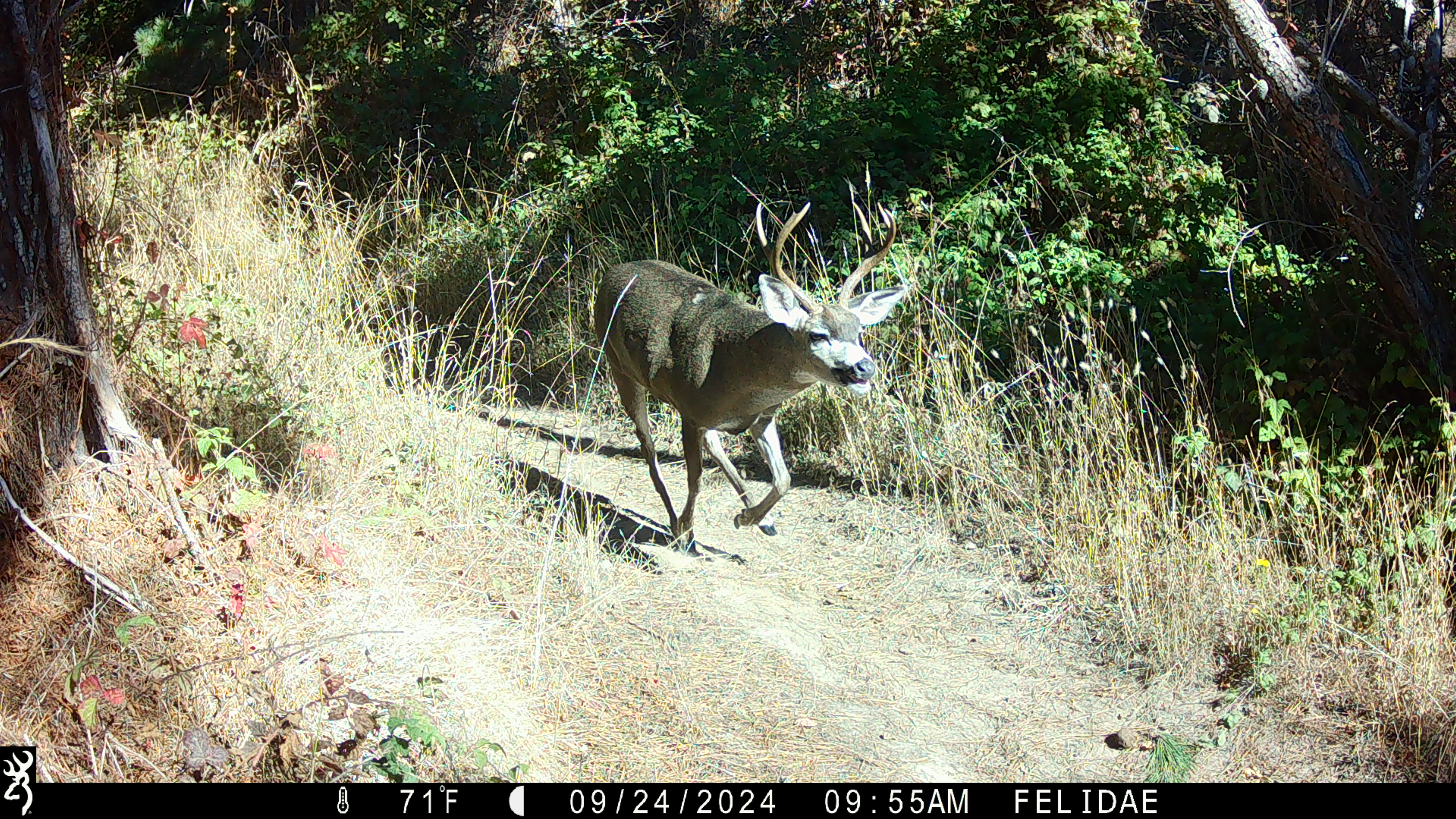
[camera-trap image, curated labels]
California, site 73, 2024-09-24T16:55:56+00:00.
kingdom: Animalia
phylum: Chordata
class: Mammalia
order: Artiodactyla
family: Cervidae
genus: Odocoileus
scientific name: Odocoileus hemionus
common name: mule deer